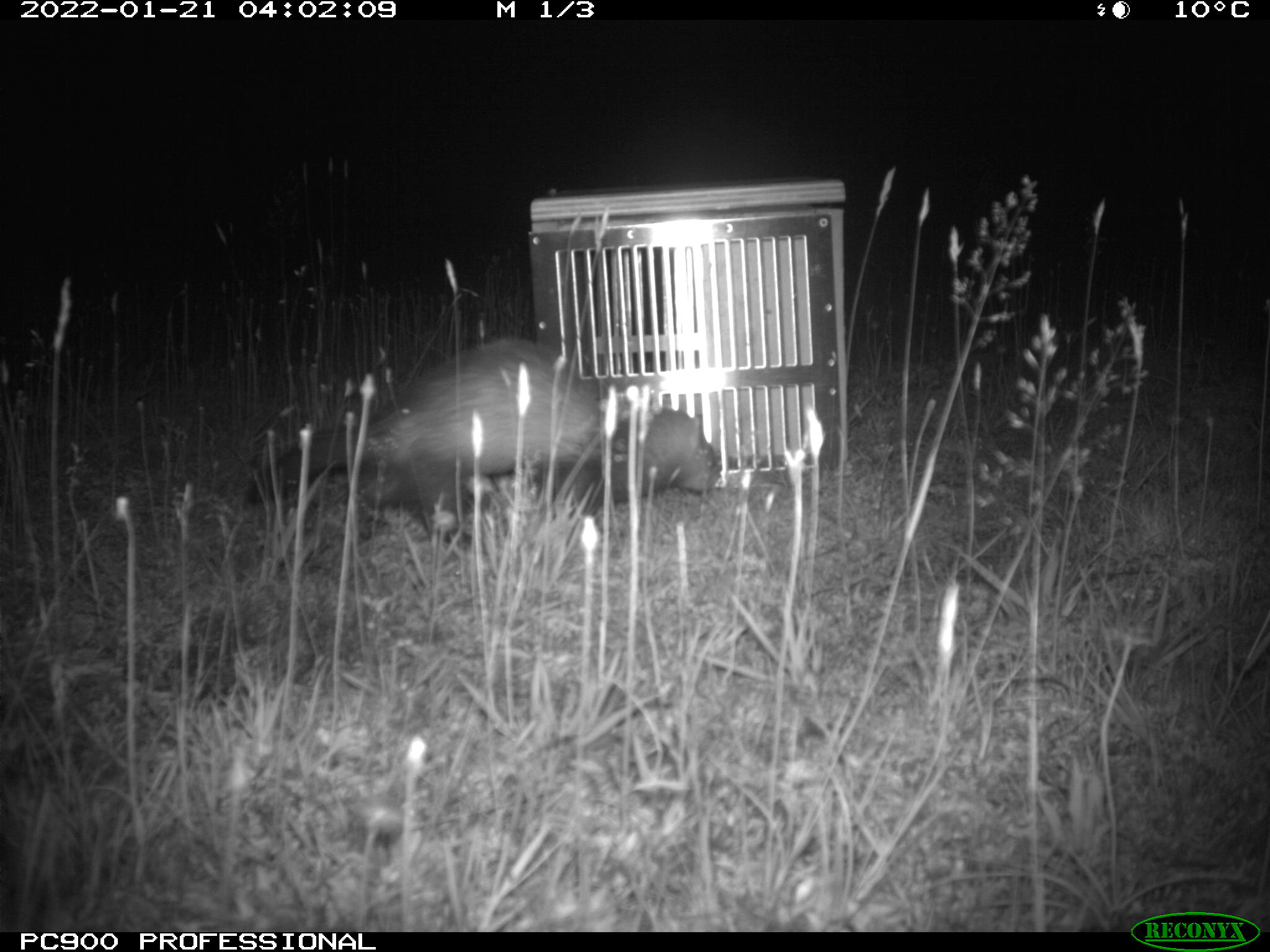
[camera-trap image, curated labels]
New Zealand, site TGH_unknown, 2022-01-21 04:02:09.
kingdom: Animalia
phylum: Chordata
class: Mammalia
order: Carnivora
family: Mustelidae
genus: Mustela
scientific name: Mustela furo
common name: ferret